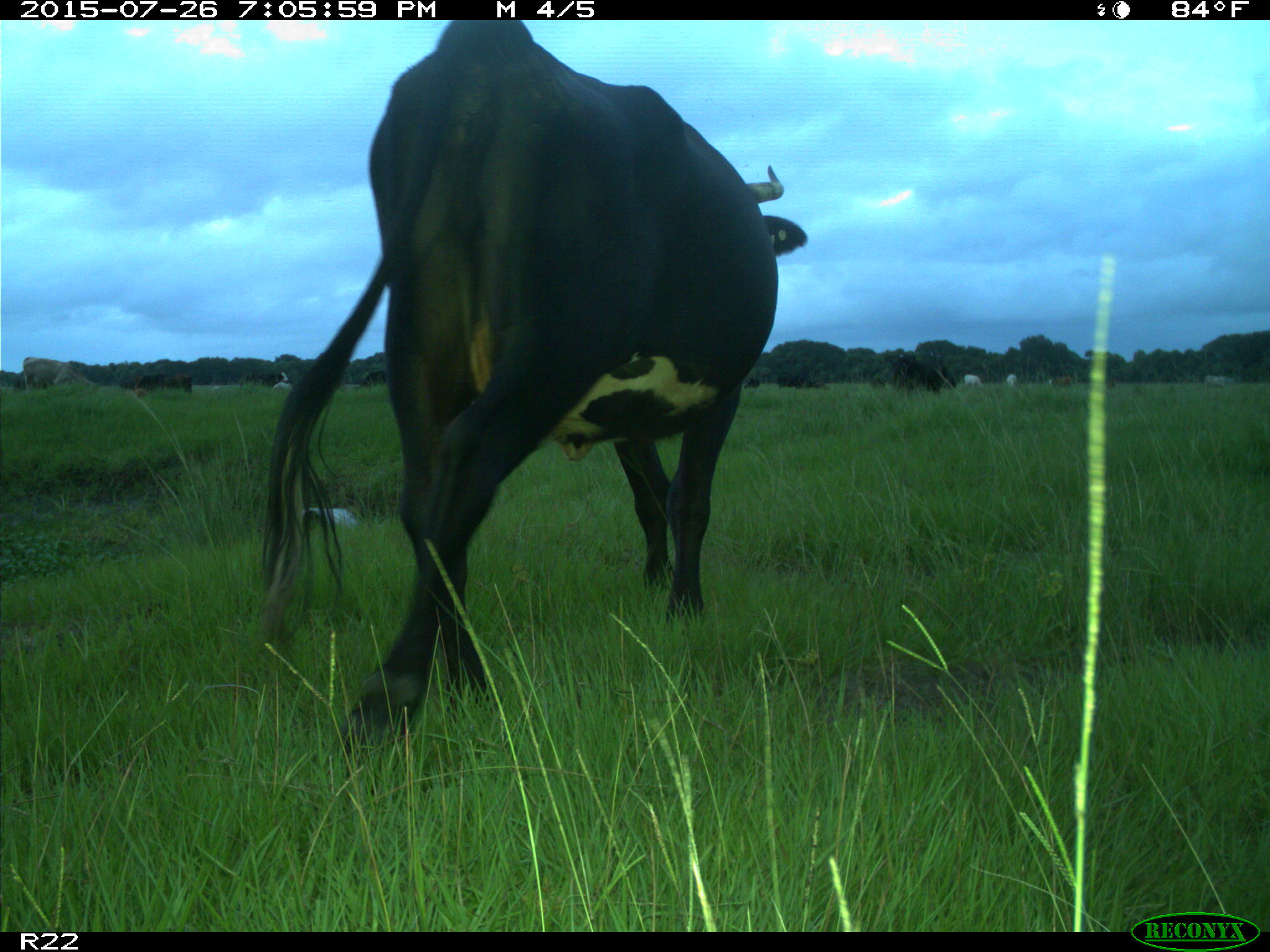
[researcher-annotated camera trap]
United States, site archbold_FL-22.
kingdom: Animalia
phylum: Chordata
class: Mammalia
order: Artiodactyla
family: Bovidae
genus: Bos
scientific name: Bos taurus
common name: domestic cow